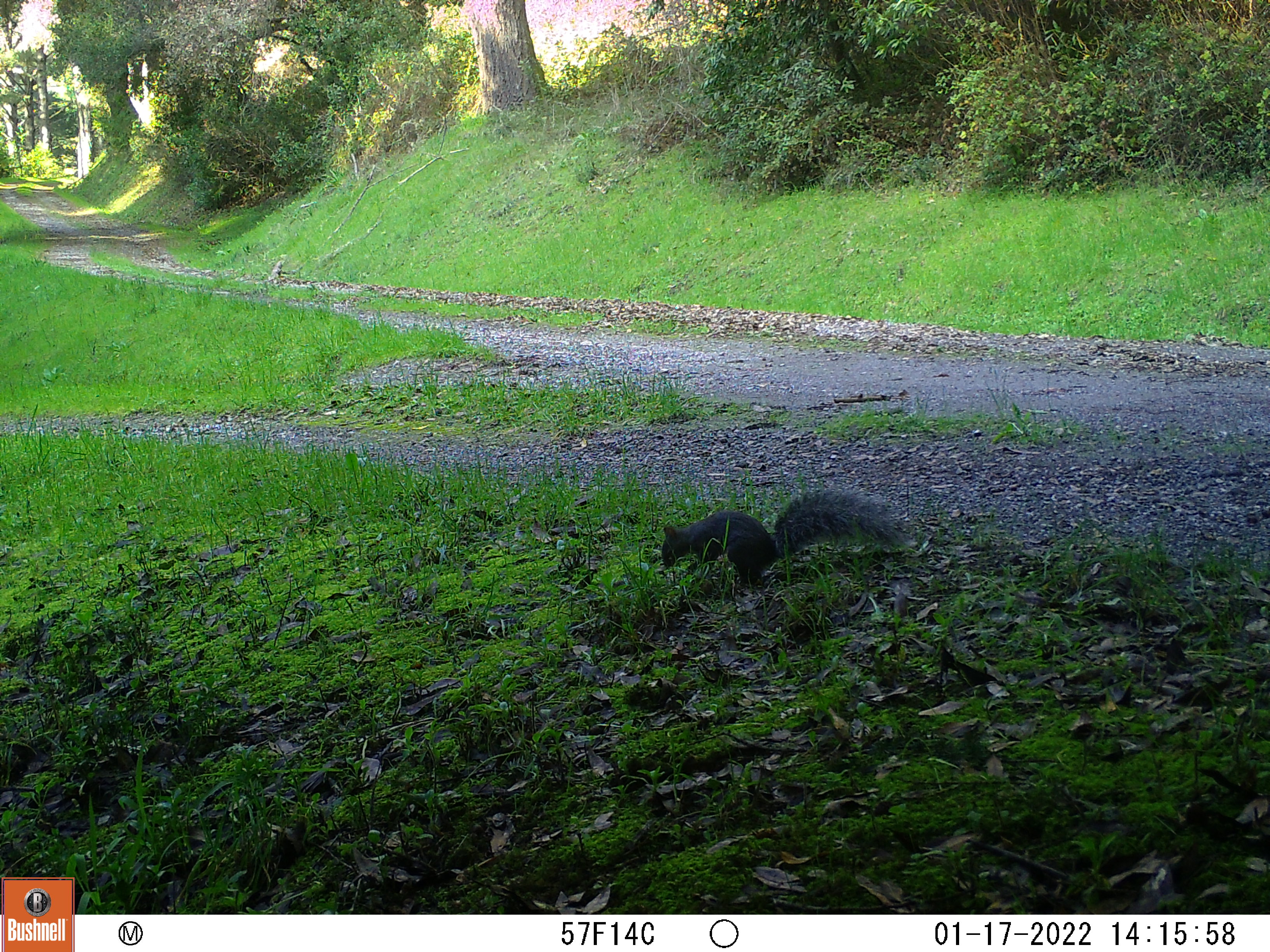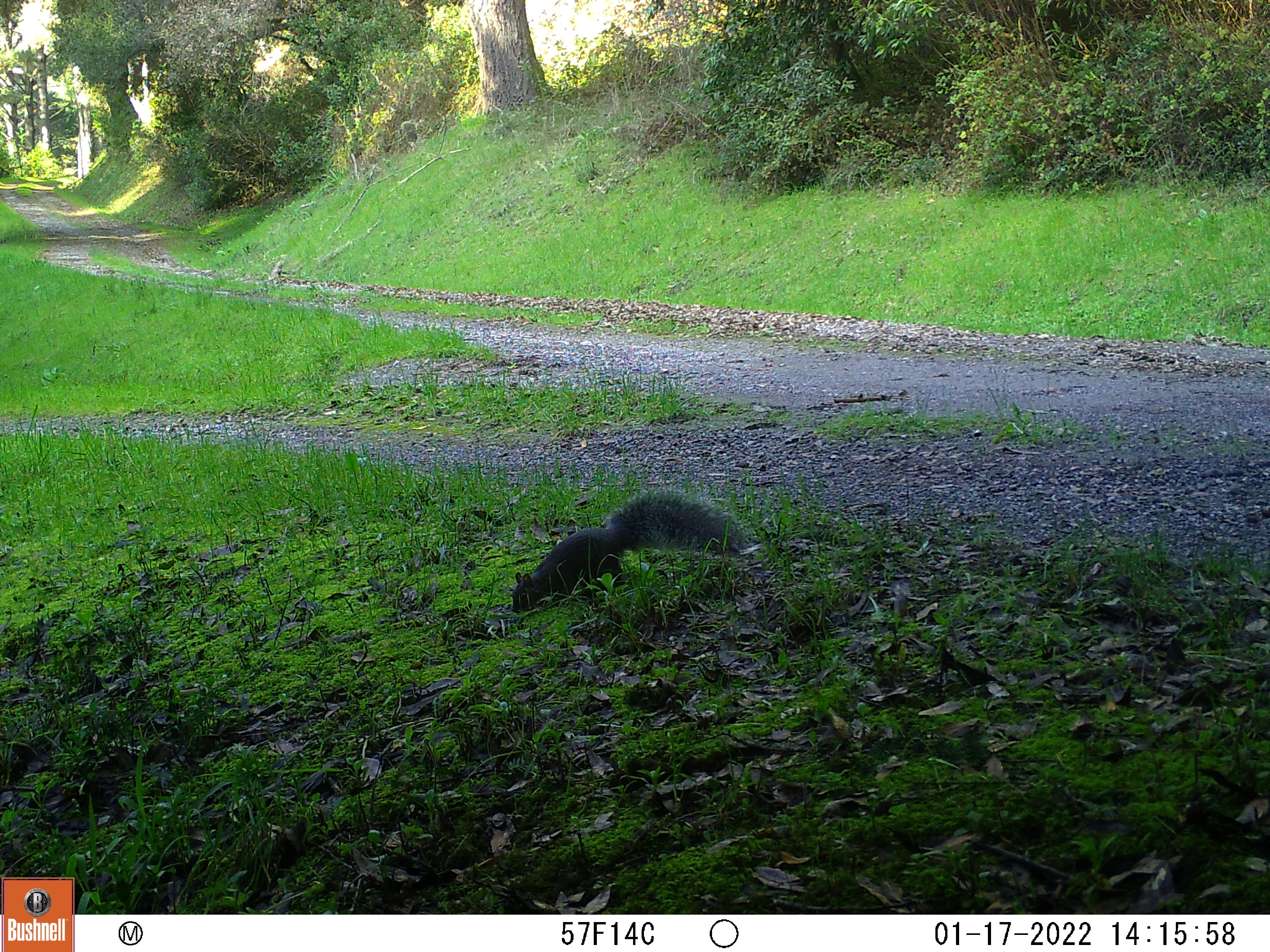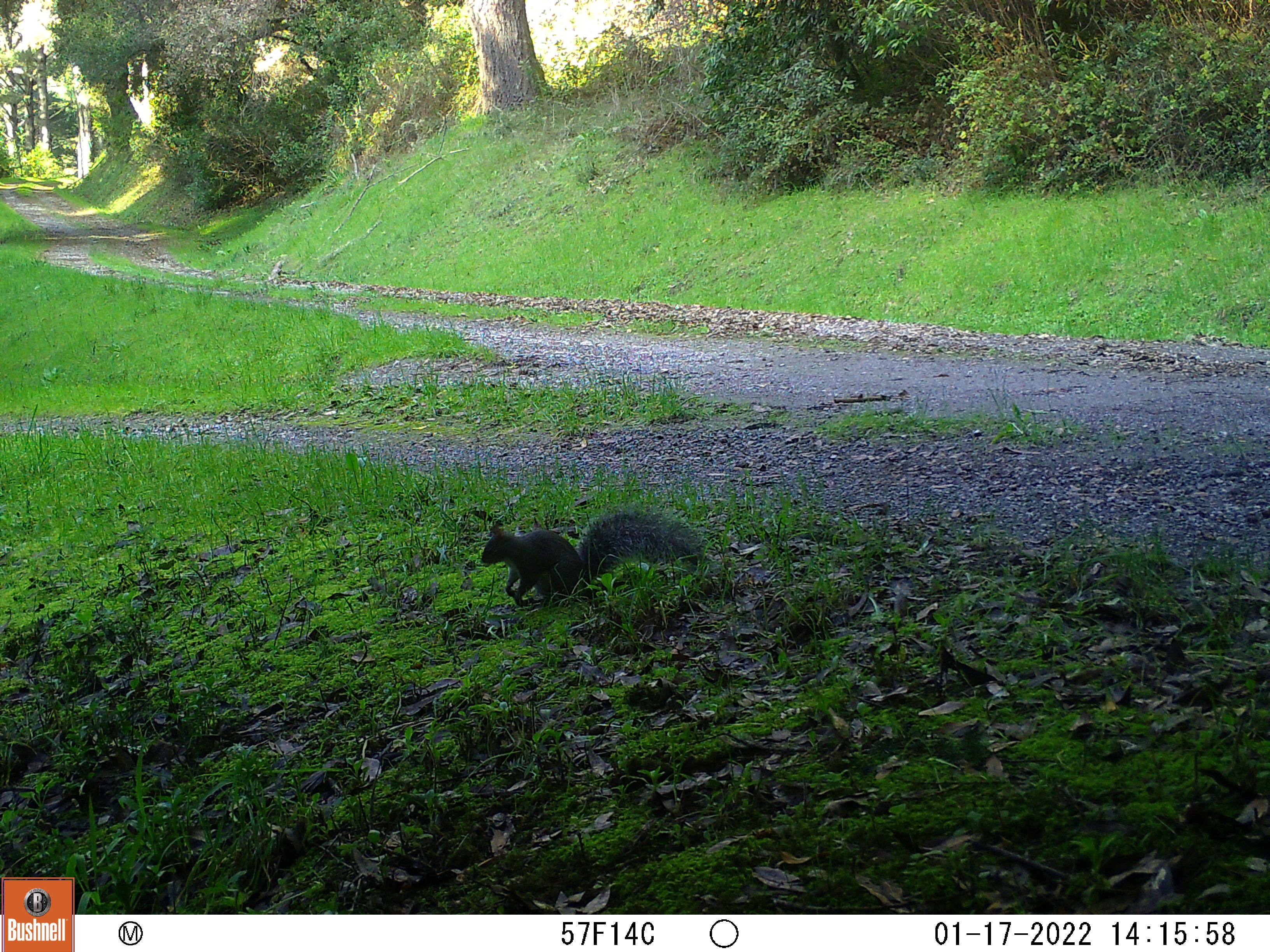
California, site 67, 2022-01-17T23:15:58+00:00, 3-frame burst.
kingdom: Animalia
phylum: Chordata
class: Mammalia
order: Rodentia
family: Sciuridae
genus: Sciurus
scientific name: Sciurus griseus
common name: western gray squirrel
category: western grey squirrel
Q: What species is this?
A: Western grey squirrel (western gray squirrel) (Sciurus griseus).